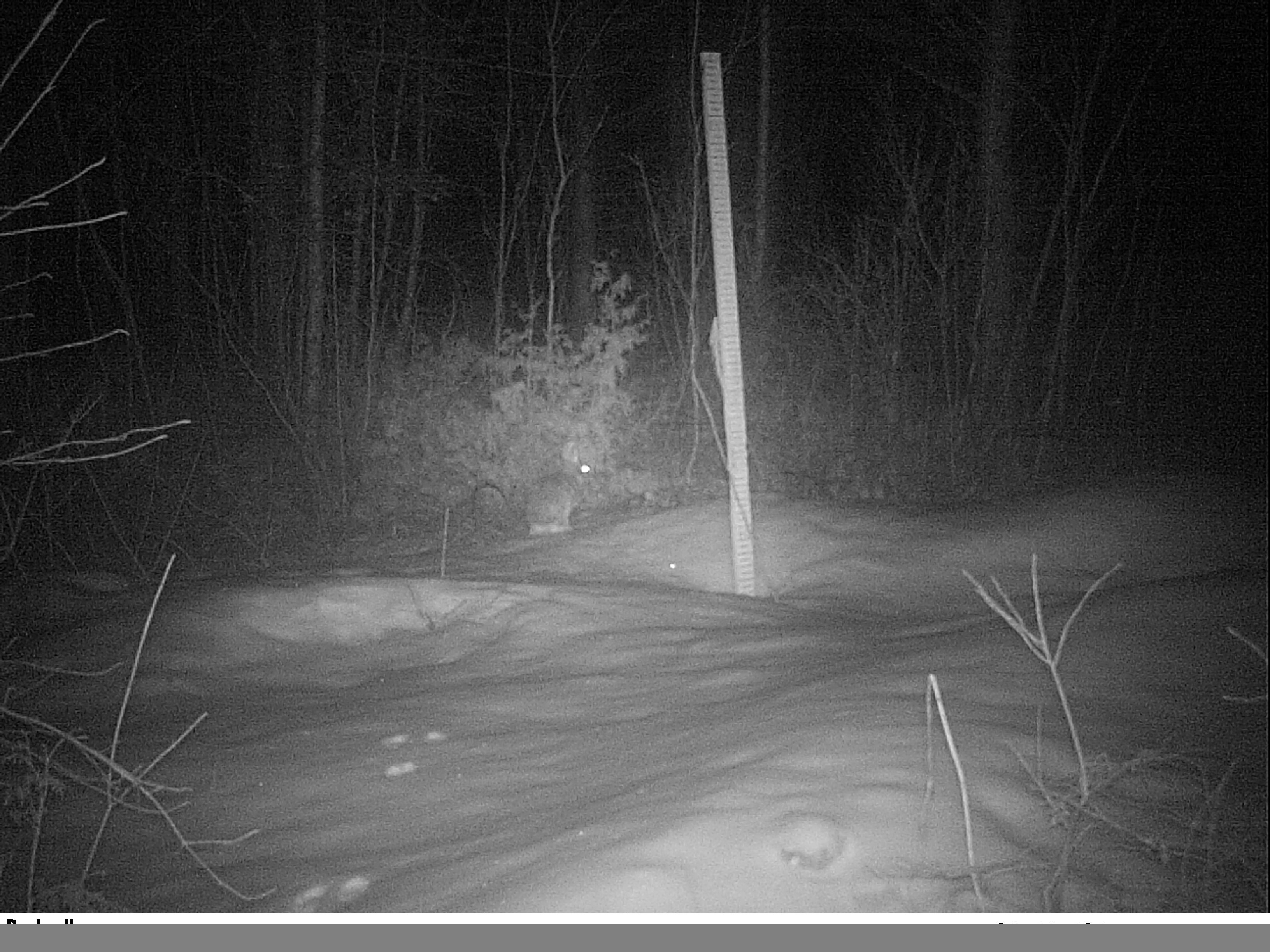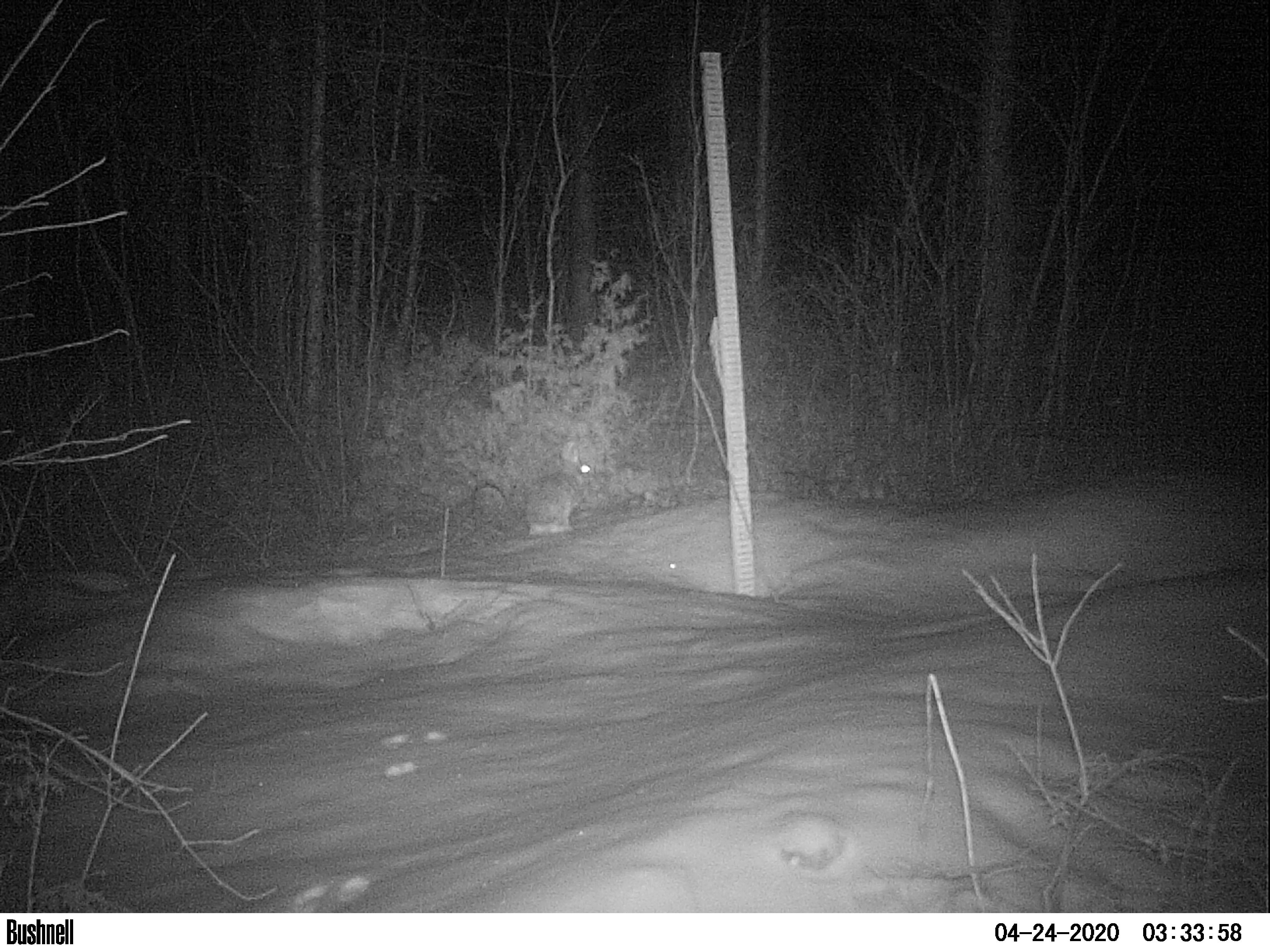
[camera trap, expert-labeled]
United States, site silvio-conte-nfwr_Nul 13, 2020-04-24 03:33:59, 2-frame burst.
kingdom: Animalia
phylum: Chordata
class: Mammalia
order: Lagomorpha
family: Leporidae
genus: Lepus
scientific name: Lepus americanus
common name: snowshoe hare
Snowshoe hare (Lepus americanus).